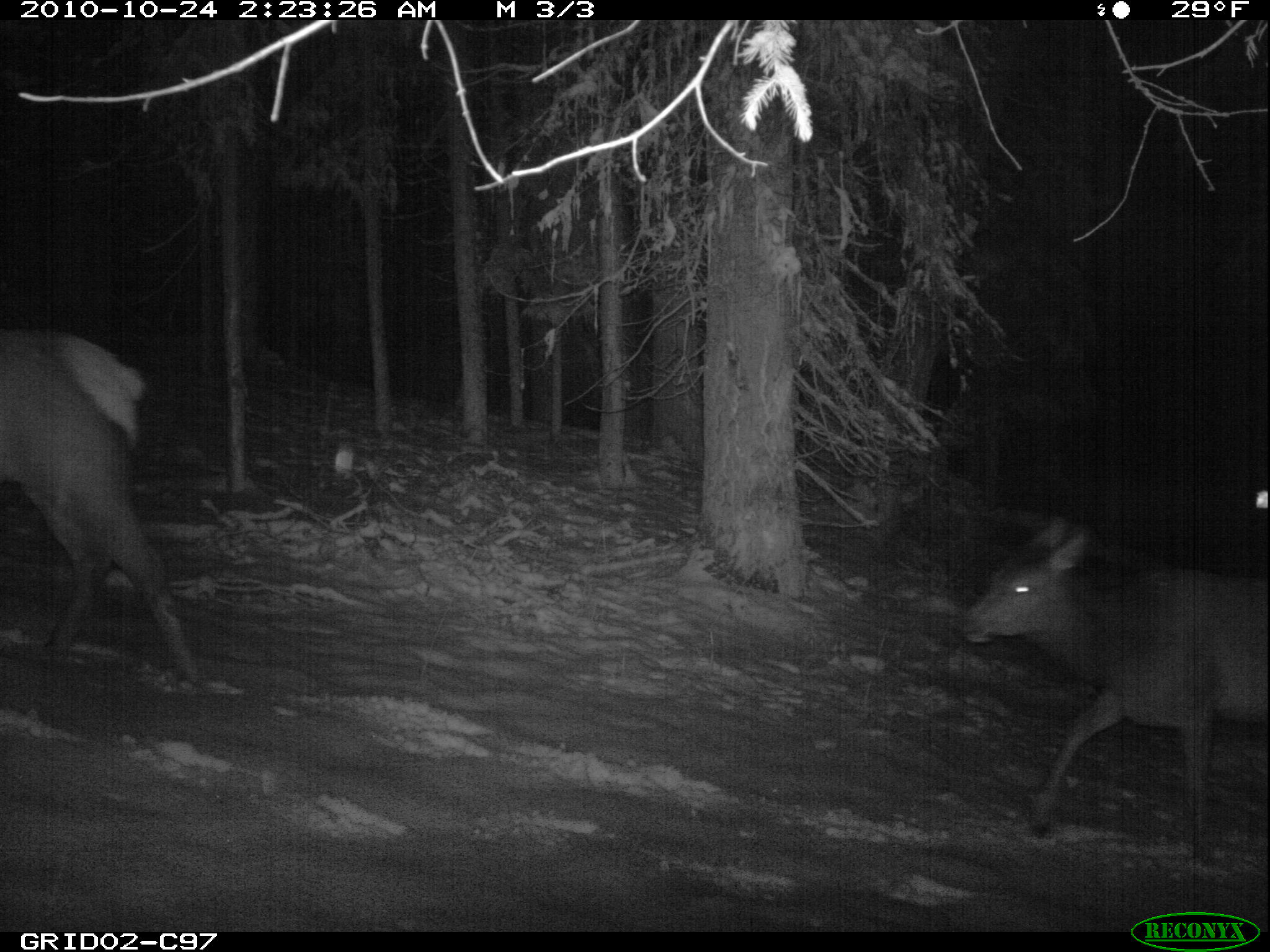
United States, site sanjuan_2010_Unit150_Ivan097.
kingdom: Animalia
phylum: Chordata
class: Mammalia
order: Artiodactyla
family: Cervidae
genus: Cervus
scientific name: Cervus elaphus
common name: red deer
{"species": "Cervus elaphus (red deer)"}